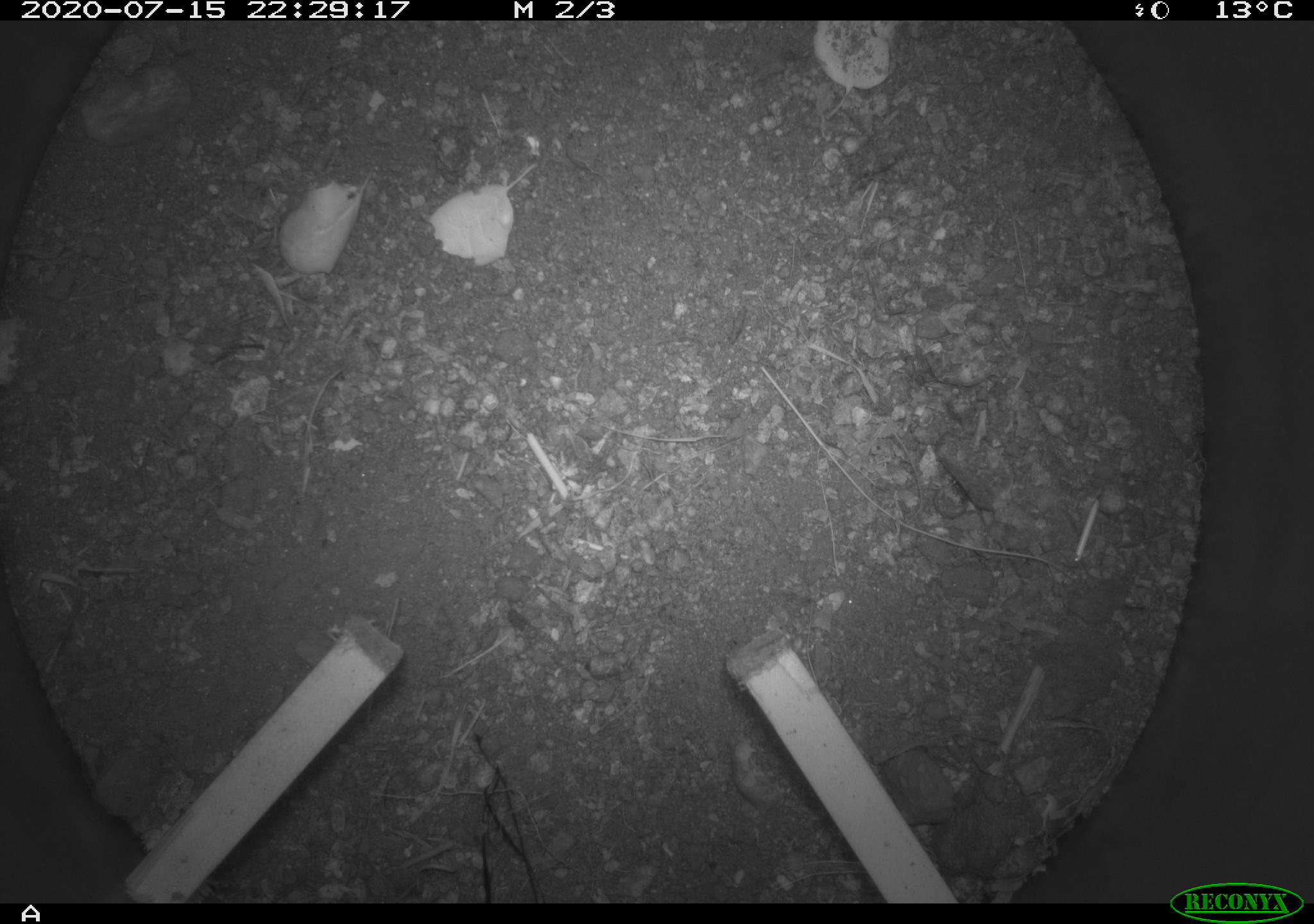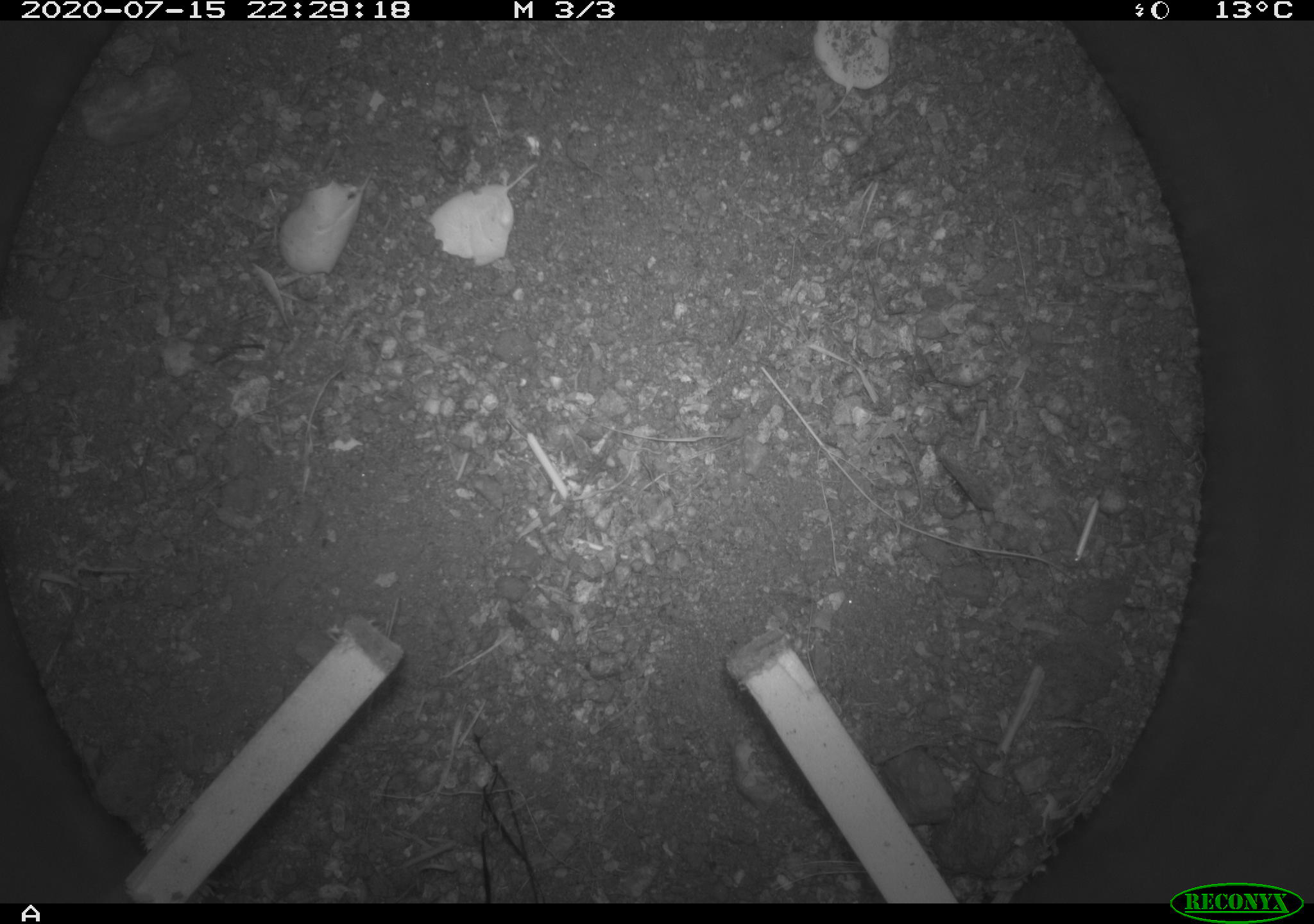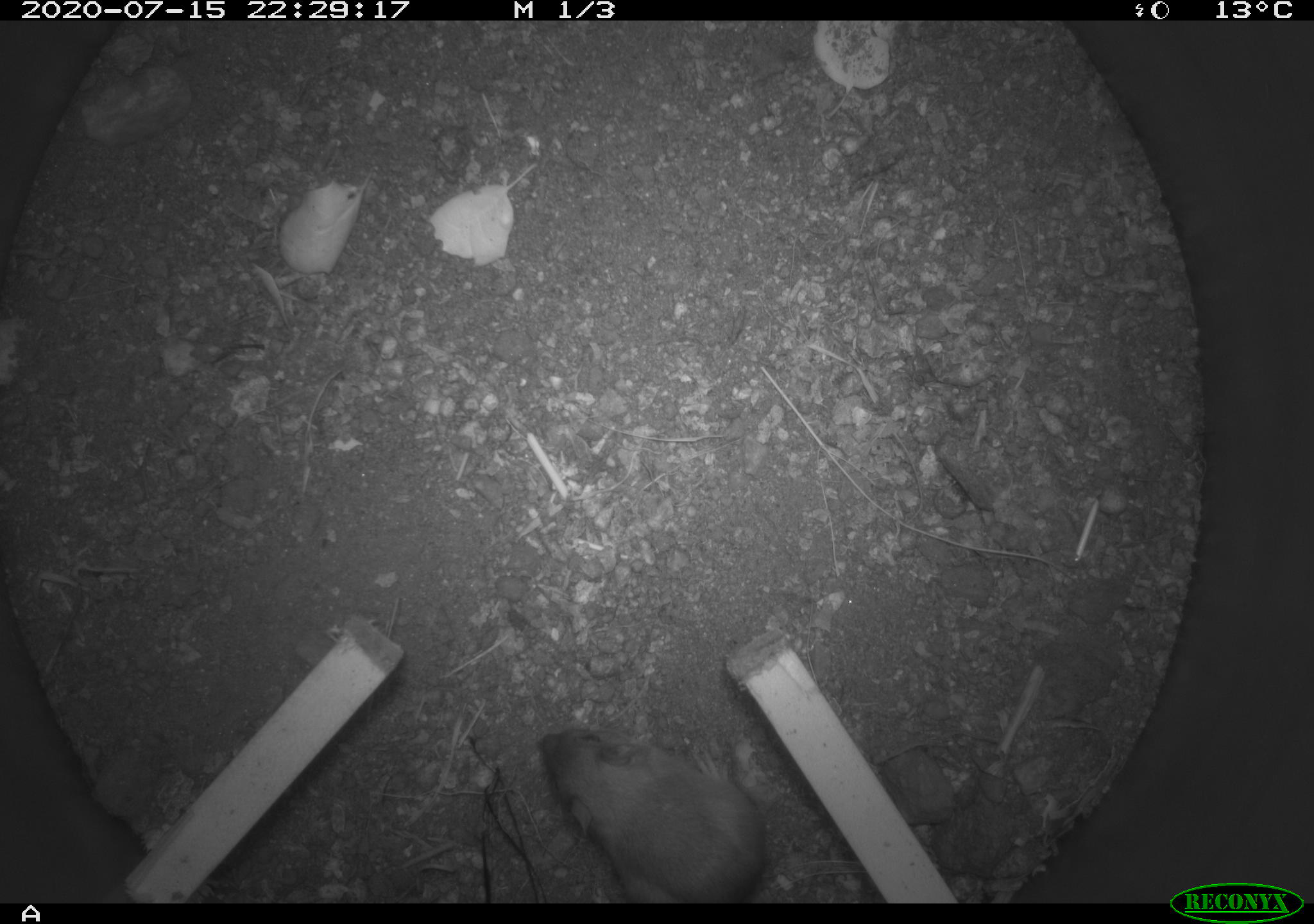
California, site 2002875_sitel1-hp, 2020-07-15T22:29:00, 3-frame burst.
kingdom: Animalia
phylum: Chordata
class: Mammalia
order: Rodentia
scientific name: Rodentia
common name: rodent